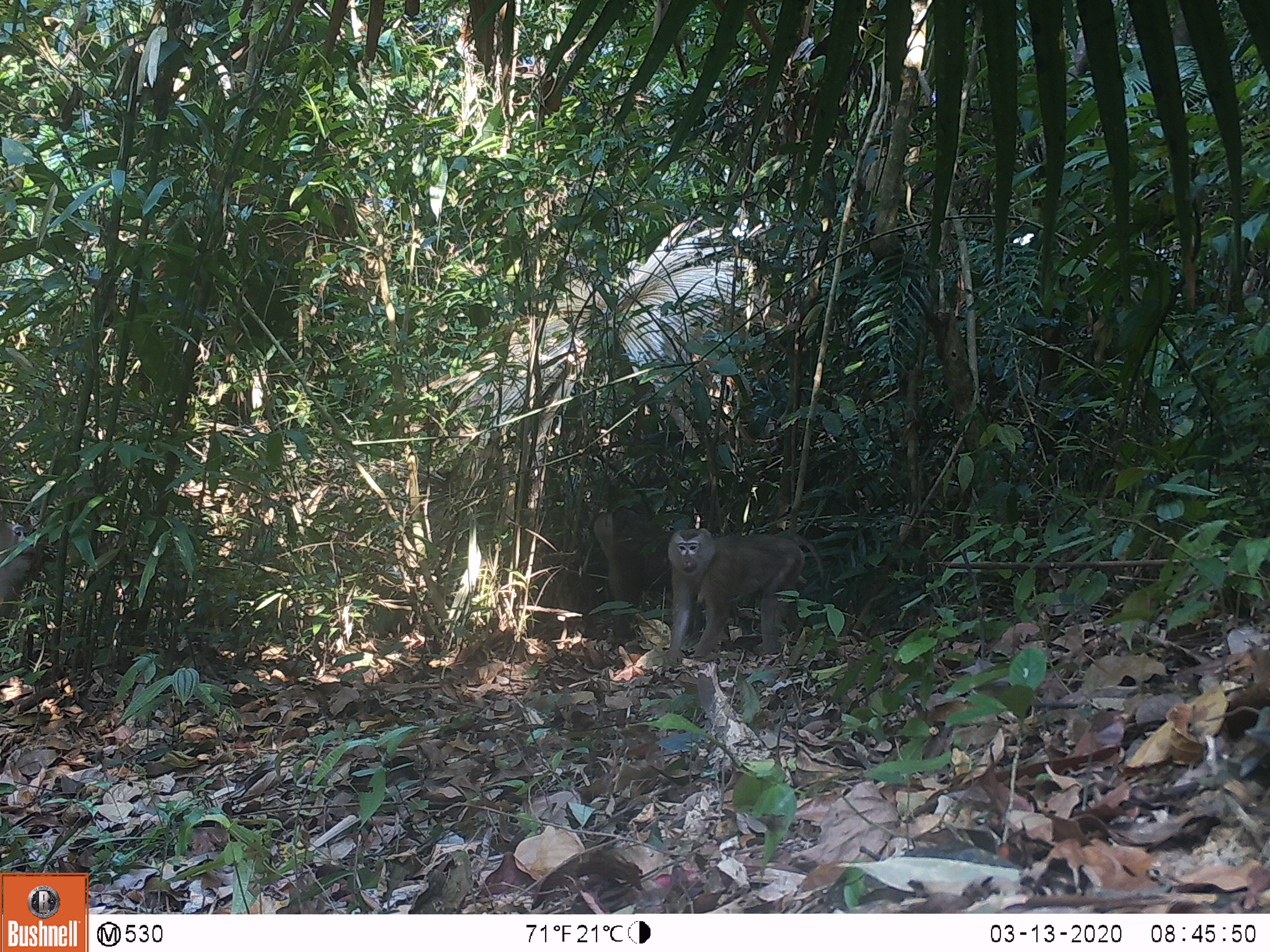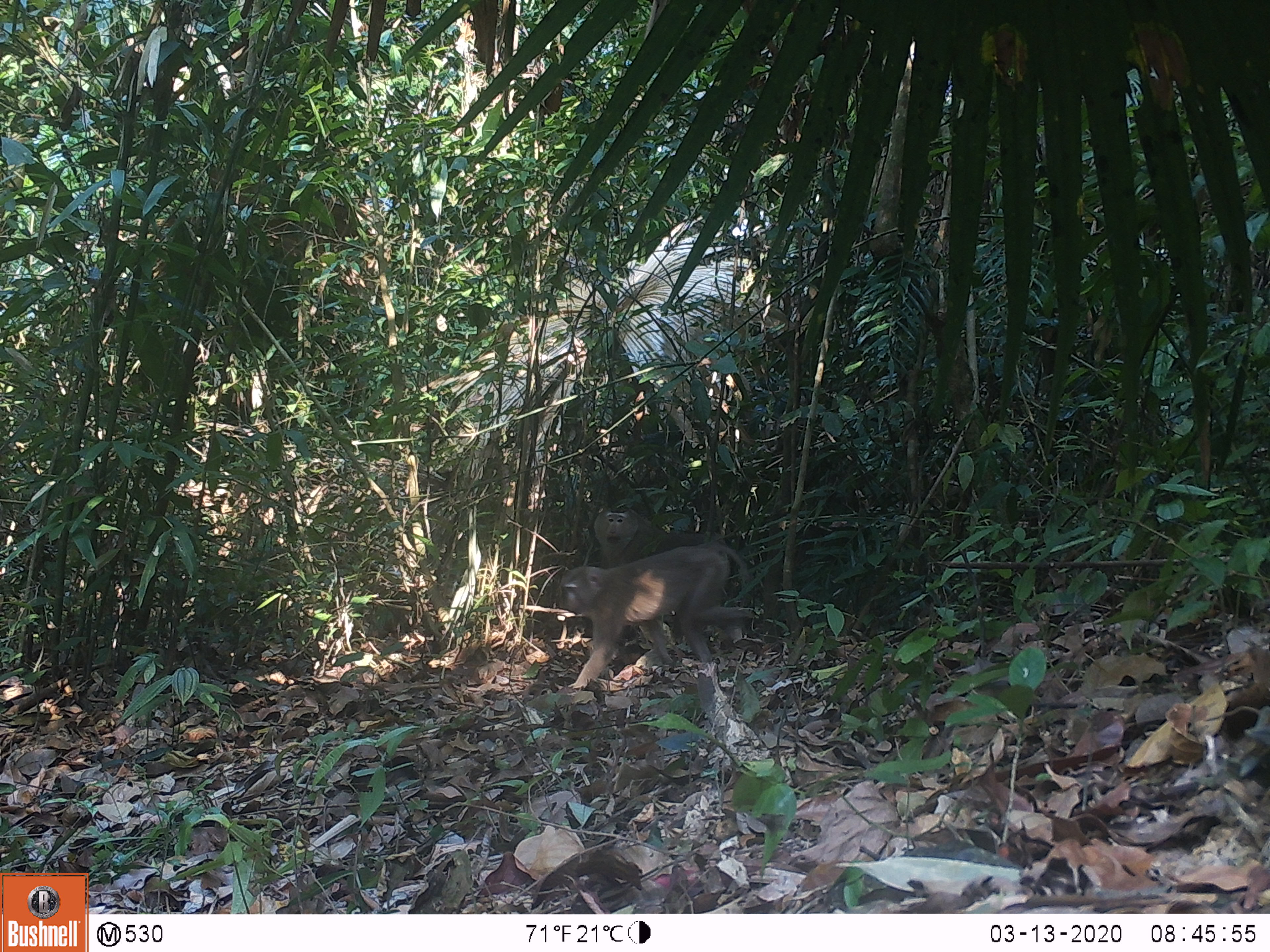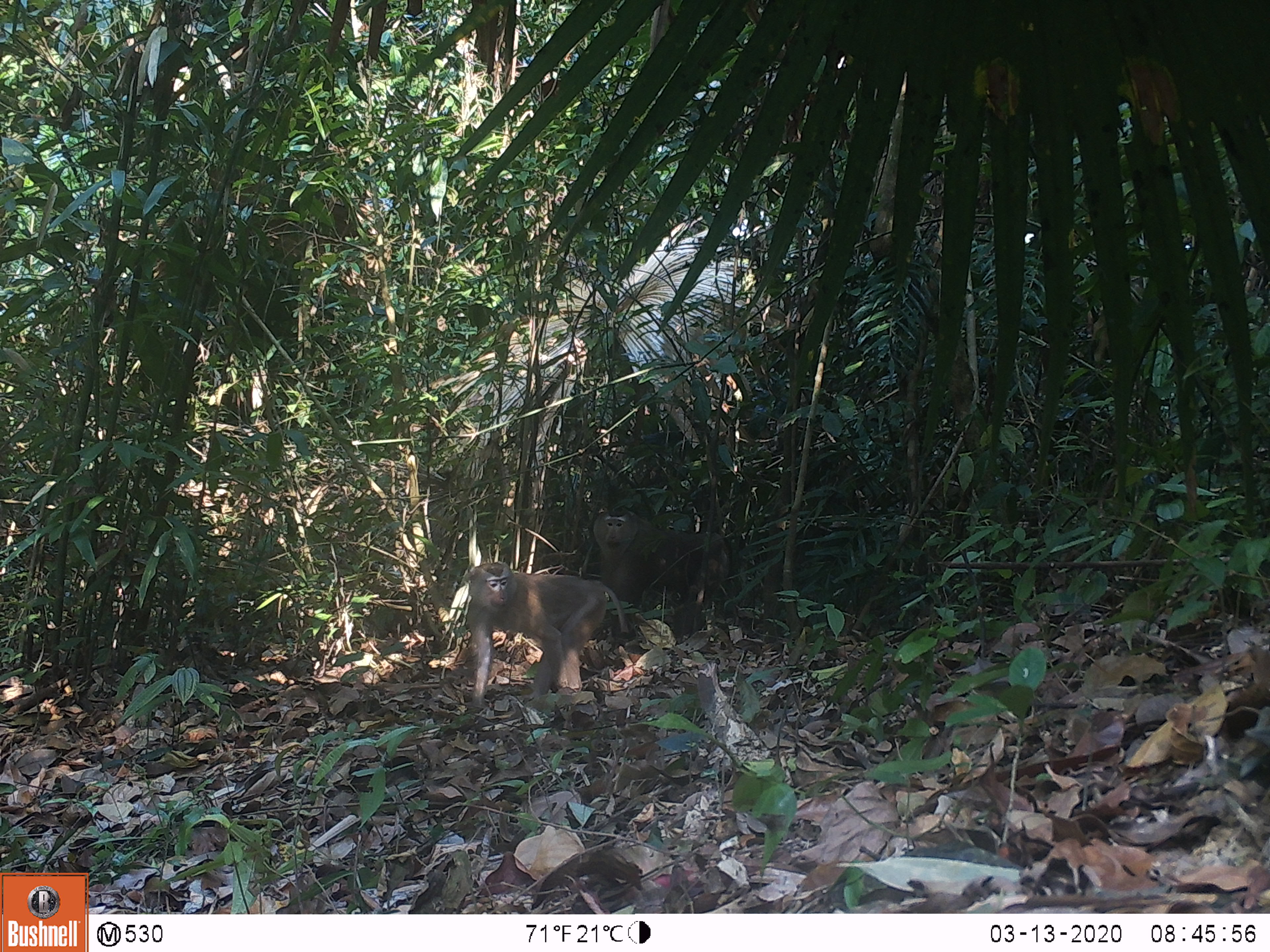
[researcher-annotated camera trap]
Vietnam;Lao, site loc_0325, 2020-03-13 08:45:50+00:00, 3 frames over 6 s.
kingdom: Animalia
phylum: Chordata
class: Mammalia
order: Primates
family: Cercopithecidae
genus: Macaca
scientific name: Macaca nemestrina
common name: pig-tailed macaque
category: pig tailed macaque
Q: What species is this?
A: Pig tailed macaque (pig-tailed macaque) (Macaca nemestrina).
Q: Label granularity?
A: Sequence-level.